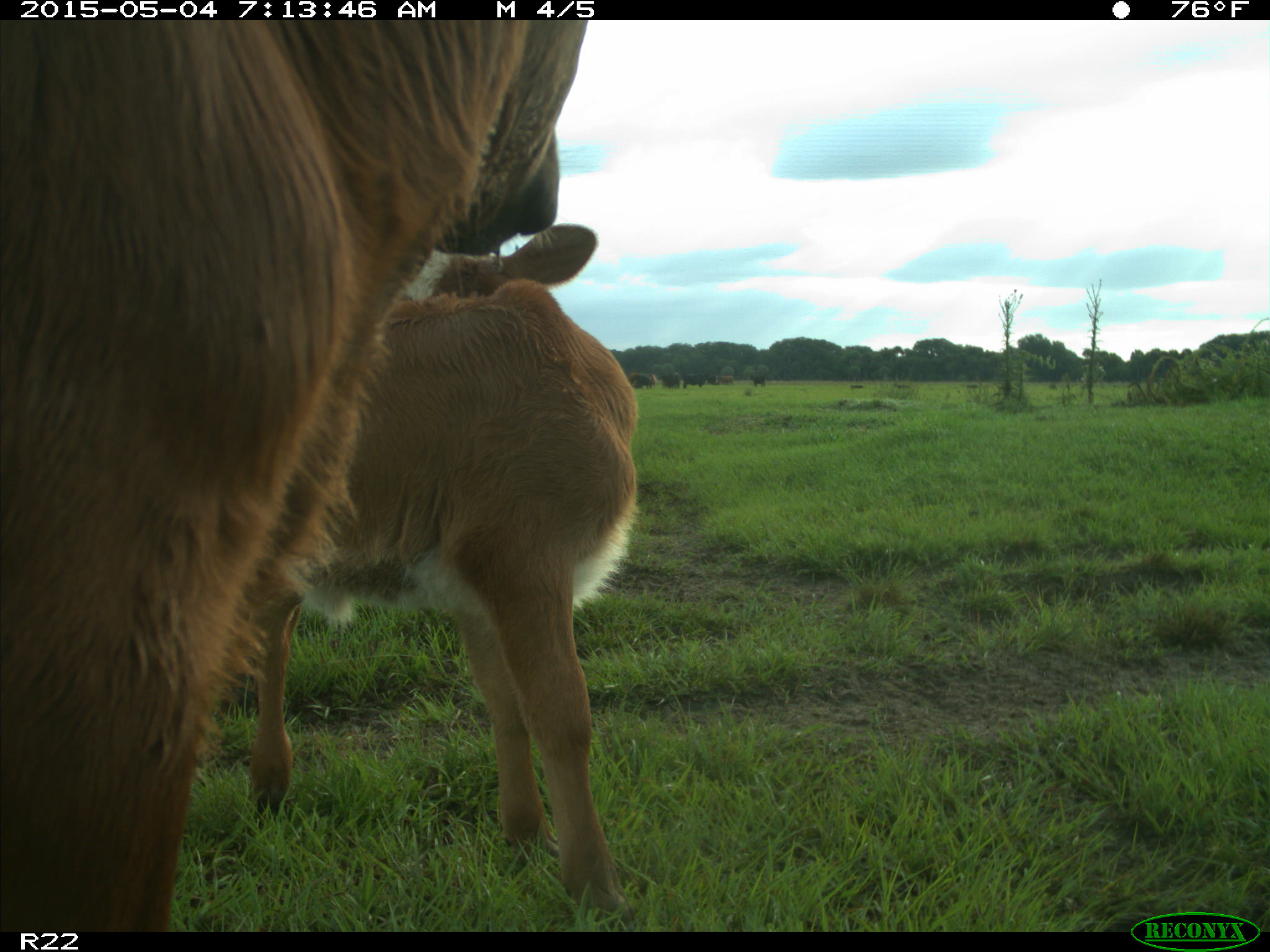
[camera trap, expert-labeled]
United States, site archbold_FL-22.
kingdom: Animalia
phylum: Chordata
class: Mammalia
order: Artiodactyla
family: Bovidae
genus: Bos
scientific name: Bos taurus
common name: domestic cow